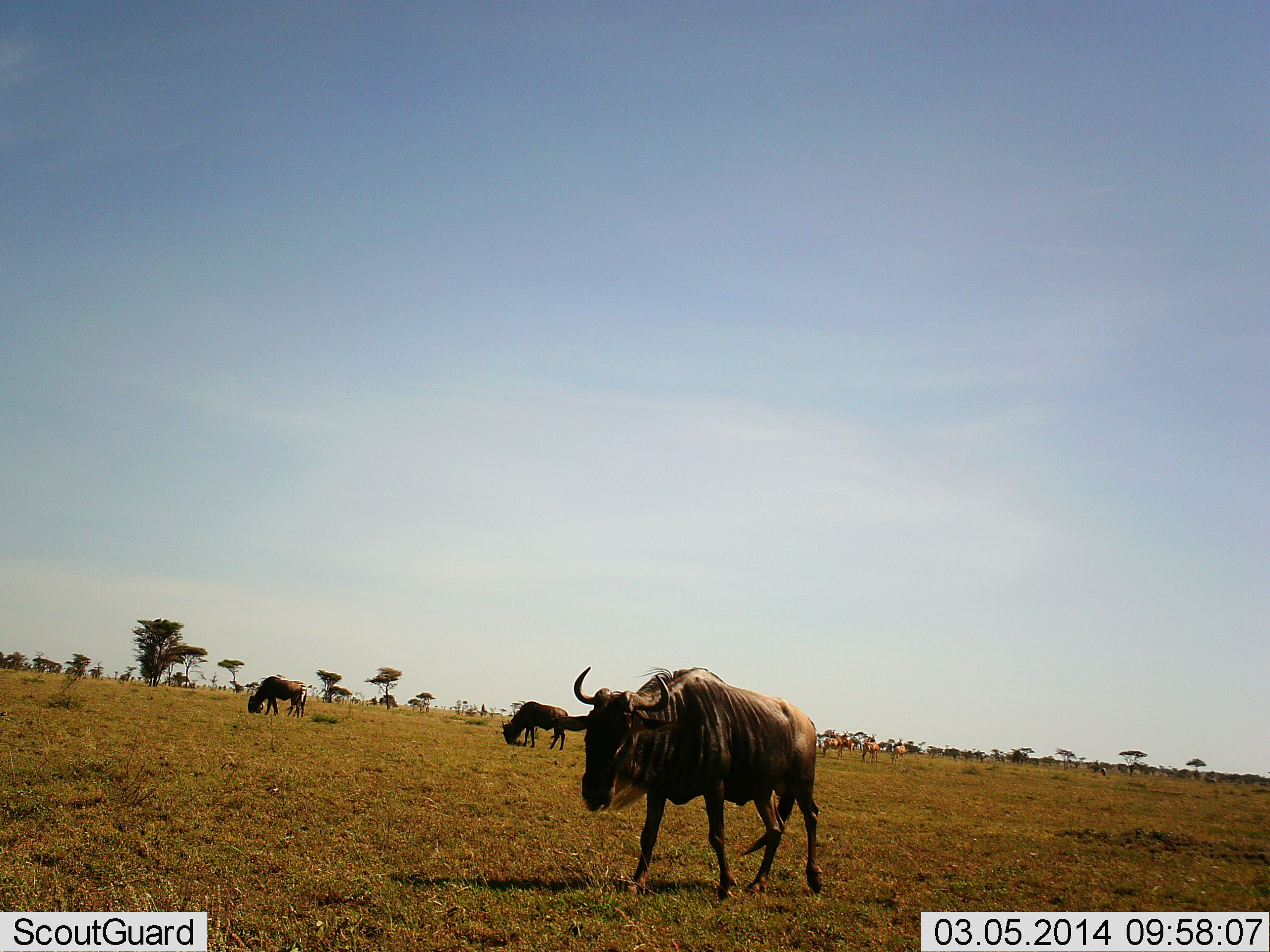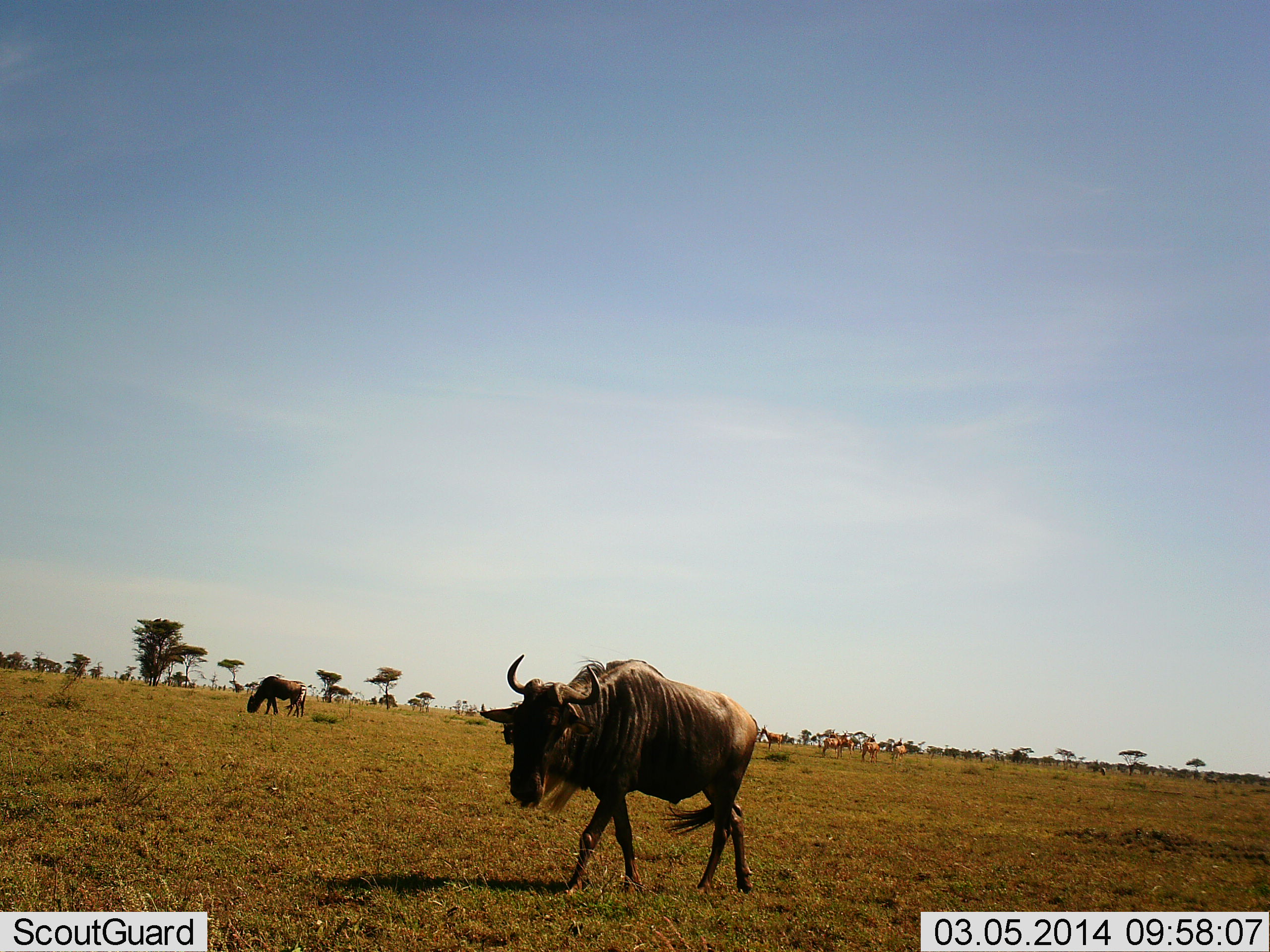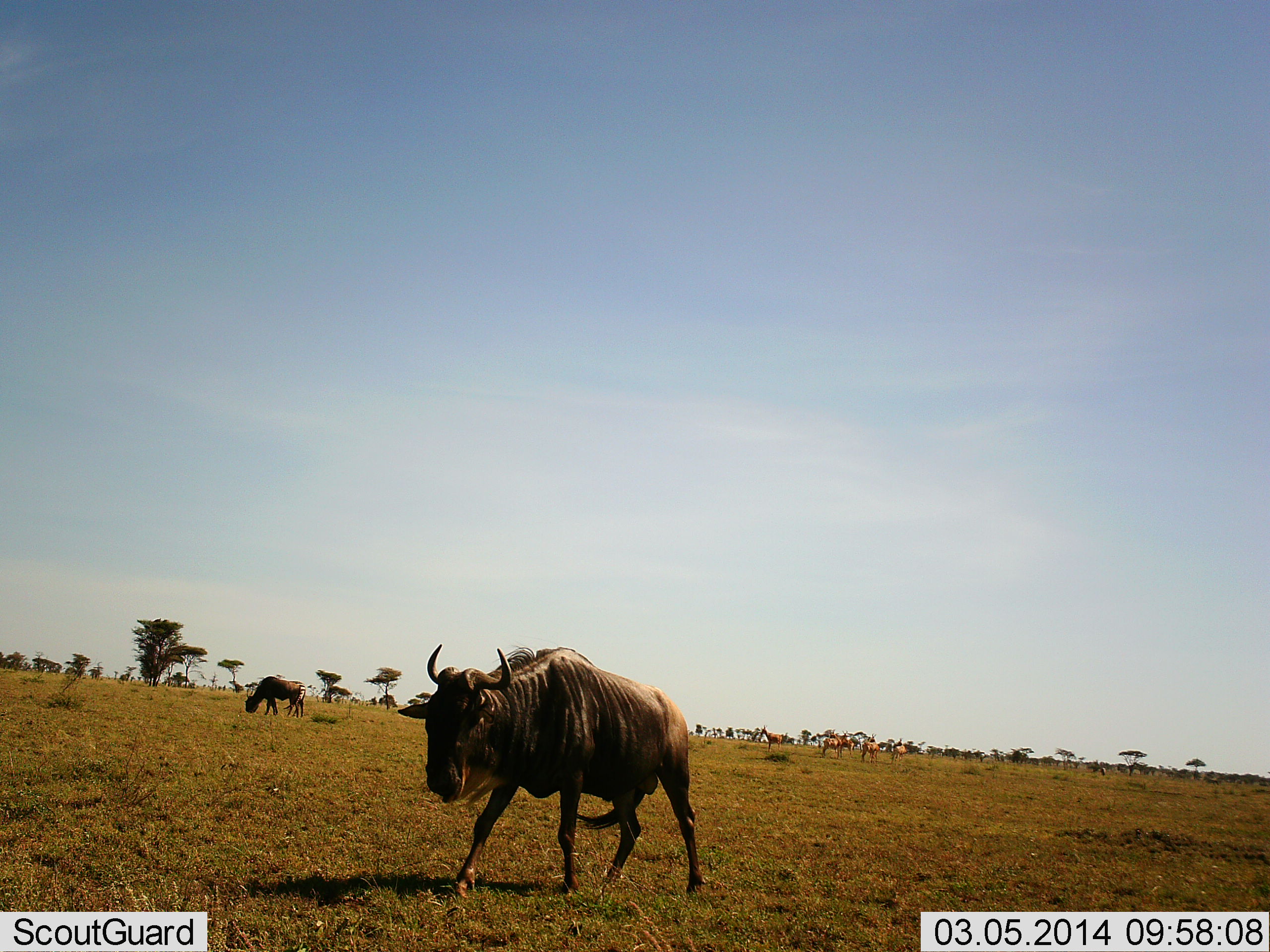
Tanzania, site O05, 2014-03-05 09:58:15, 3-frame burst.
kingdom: Animalia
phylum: Chordata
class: Mammalia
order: Artiodactyla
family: Bovidae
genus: Connochaetes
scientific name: Connochaetes taurinus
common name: blue wildebeest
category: wildebeest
Wildebeest (blue wildebeest) (Connochaetes taurinus), count 3. Behavior (volunteer vote fractions): standing 20%, resting 0%, moving 100%, interacting 0%. Young present (vote fraction): 0%. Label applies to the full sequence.